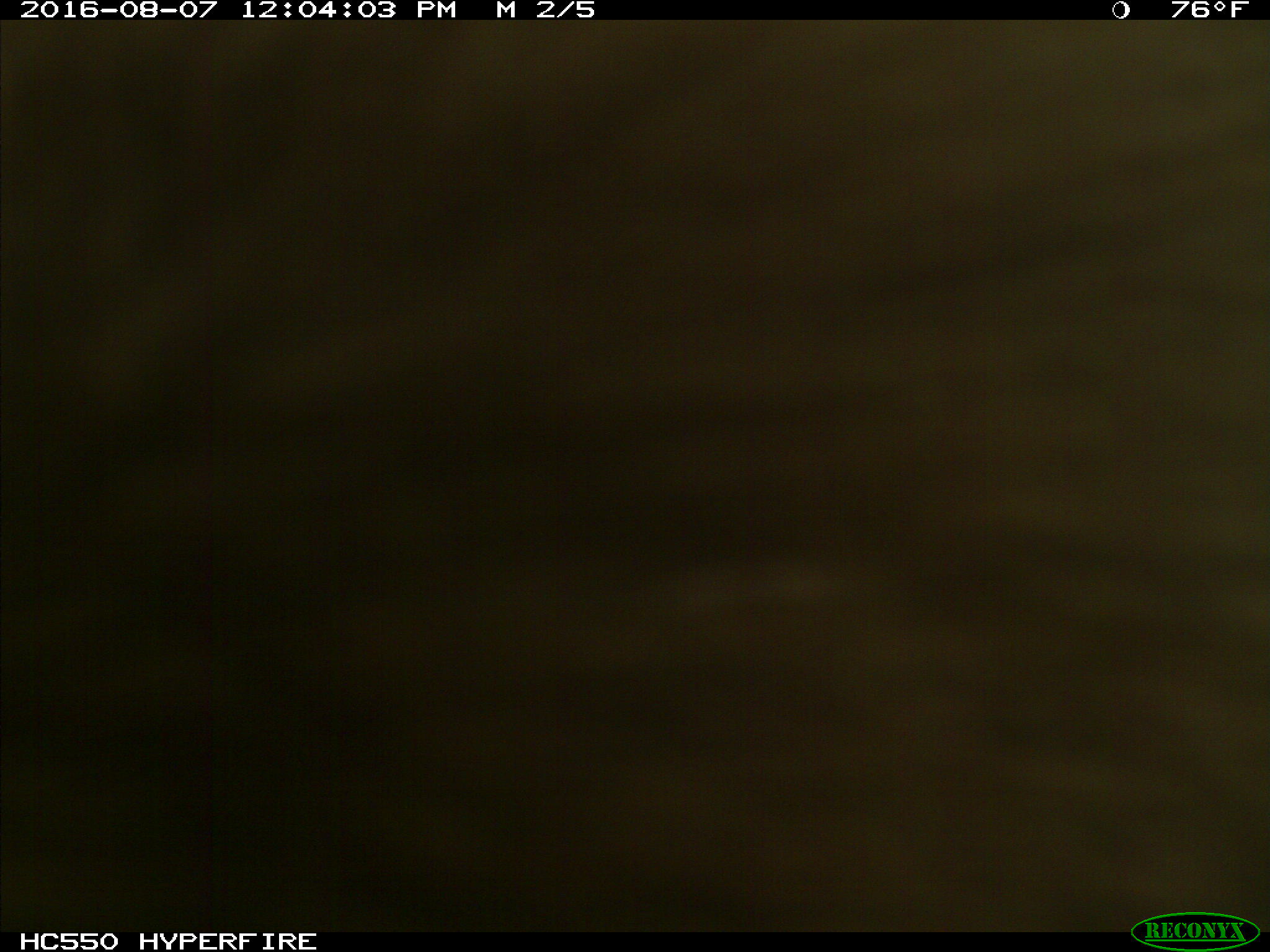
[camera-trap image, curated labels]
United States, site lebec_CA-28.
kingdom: Animalia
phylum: Chordata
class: Mammalia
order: Carnivora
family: Ursidae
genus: Ursus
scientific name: Ursus americanus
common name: american black bear